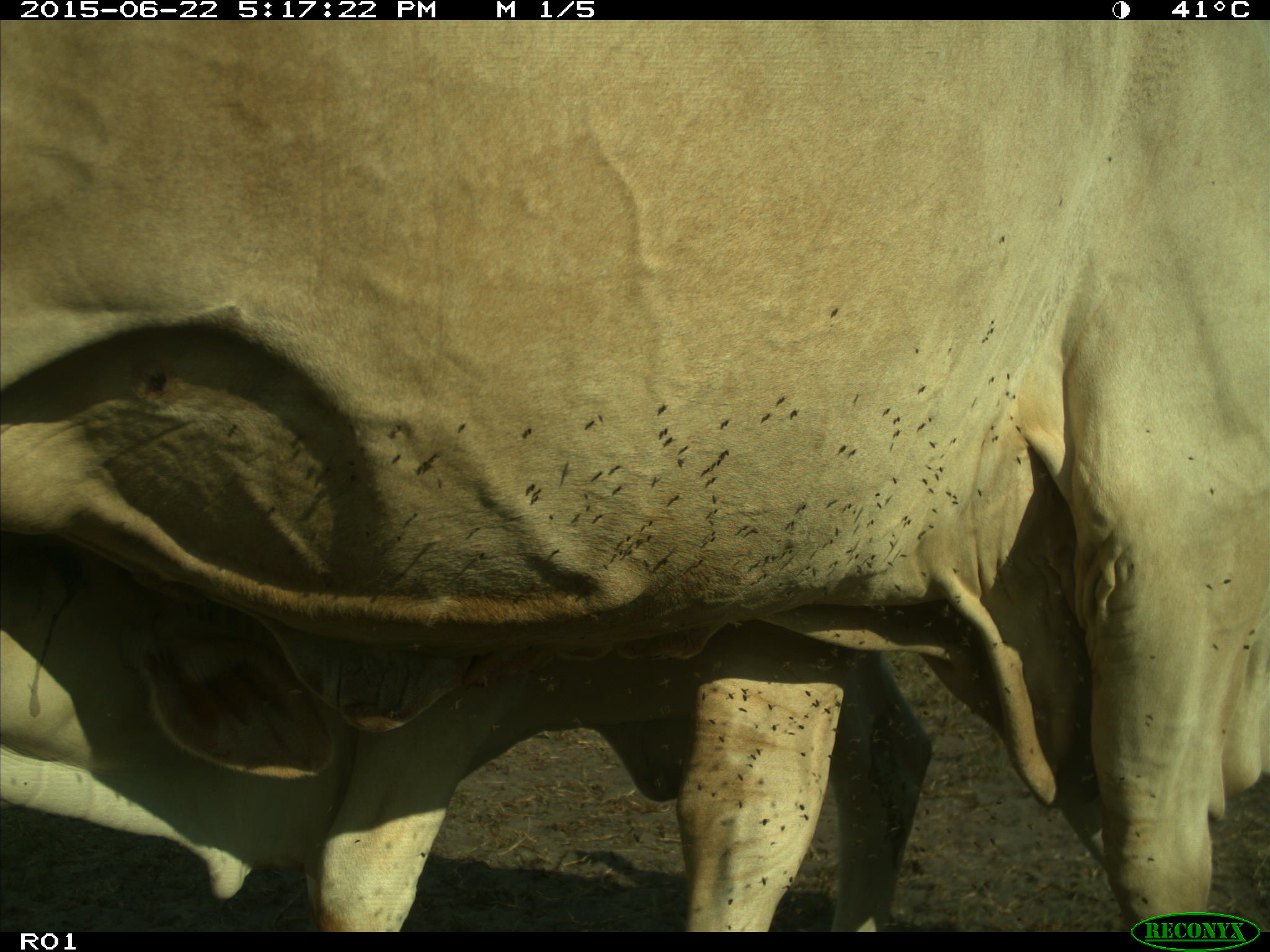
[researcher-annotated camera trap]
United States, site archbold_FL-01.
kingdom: Animalia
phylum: Chordata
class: Mammalia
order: Artiodactyla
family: Bovidae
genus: Bos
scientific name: Bos taurus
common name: domestic cow